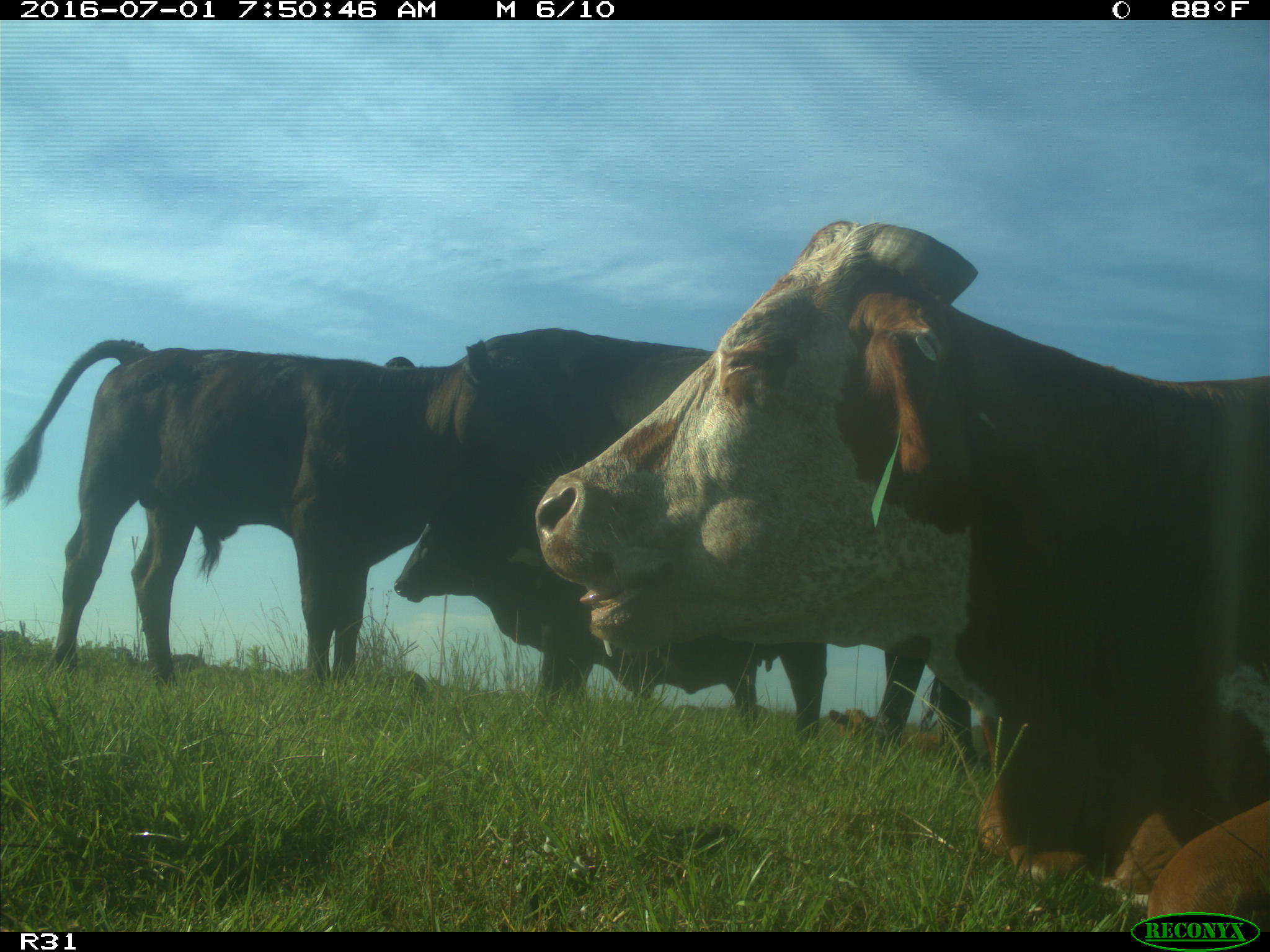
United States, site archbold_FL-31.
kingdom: Animalia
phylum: Chordata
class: Mammalia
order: Artiodactyla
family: Bovidae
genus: Bos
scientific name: Bos taurus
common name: domestic cow